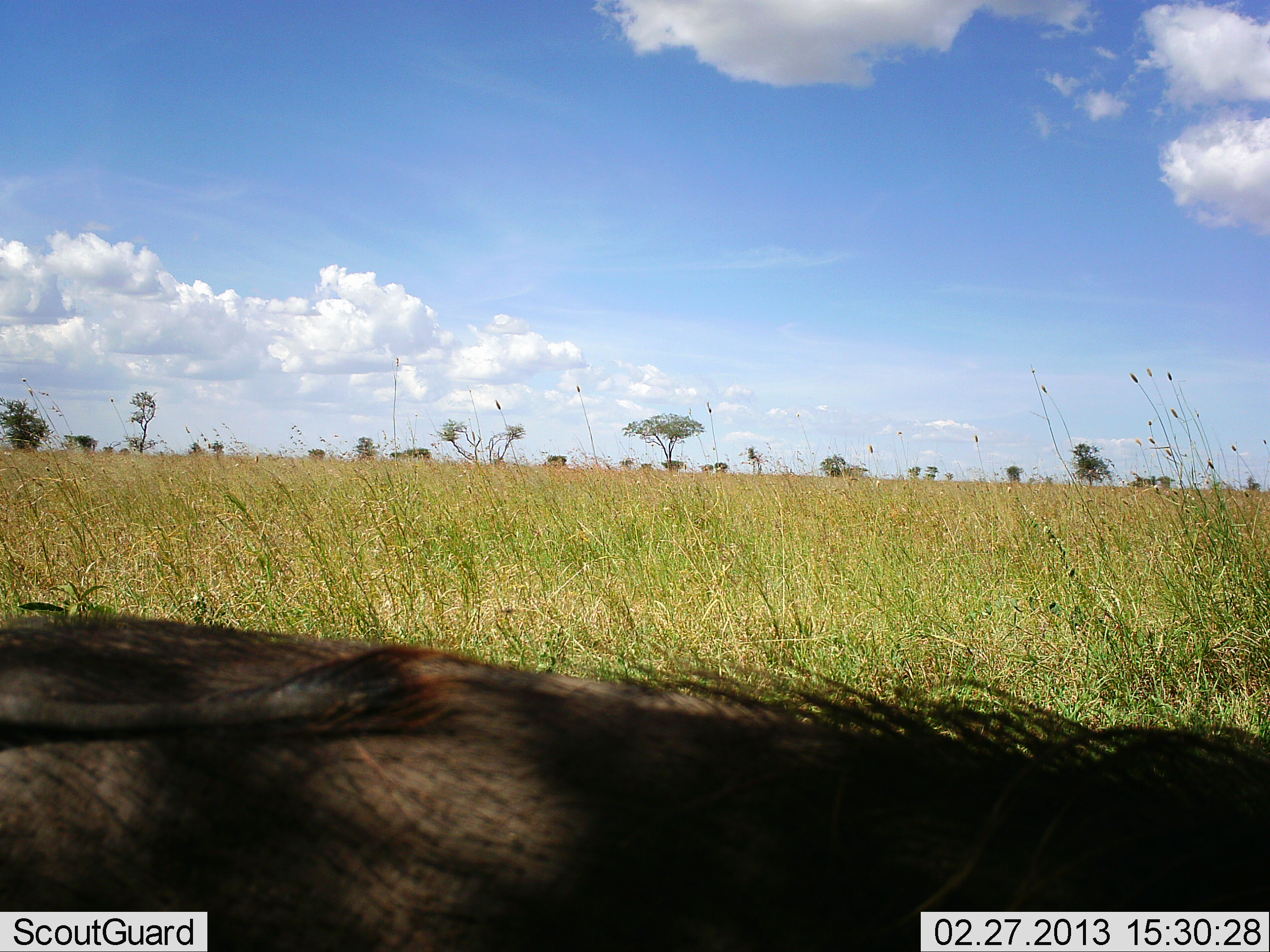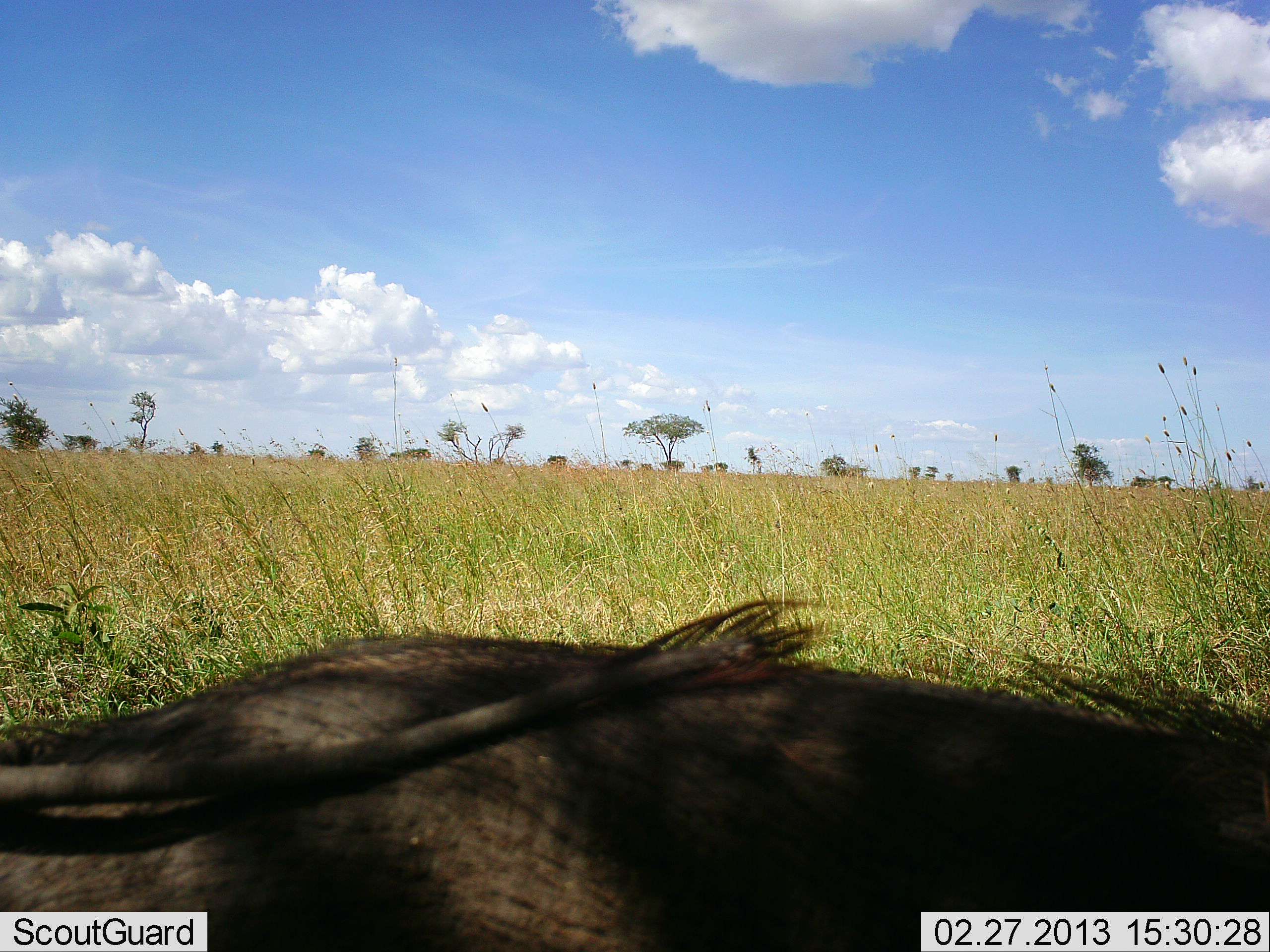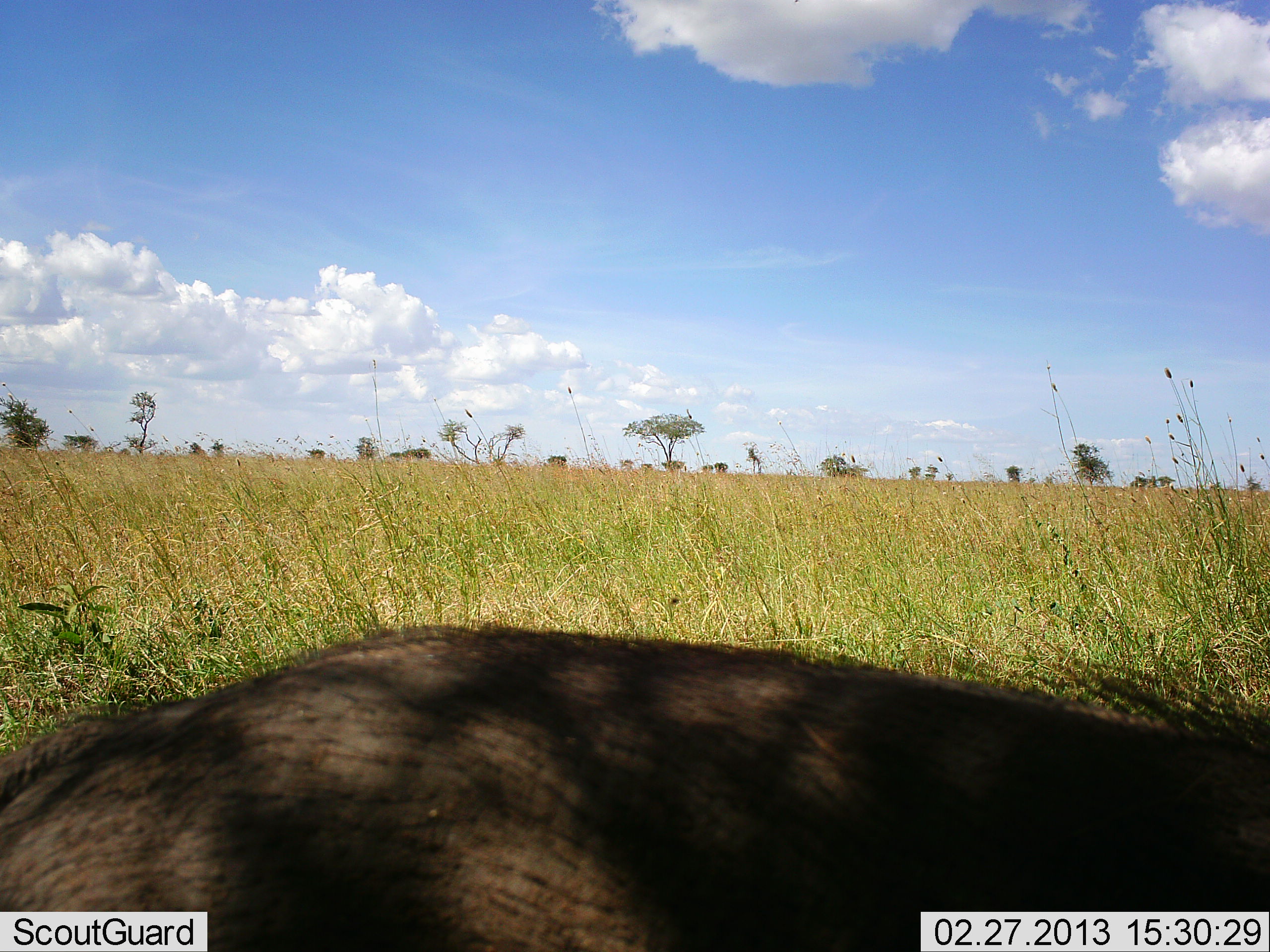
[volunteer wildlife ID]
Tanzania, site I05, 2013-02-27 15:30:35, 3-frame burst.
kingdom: Animalia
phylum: Chordata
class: Mammalia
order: Artiodactyla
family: Suidae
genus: Phacochoerus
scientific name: Phacochoerus africanus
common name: warthog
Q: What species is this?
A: Warthog (Phacochoerus africanus).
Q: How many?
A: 1.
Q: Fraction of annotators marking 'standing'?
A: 26%.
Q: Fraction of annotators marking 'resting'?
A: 9%.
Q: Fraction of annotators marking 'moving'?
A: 61%.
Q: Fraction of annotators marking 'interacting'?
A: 0%.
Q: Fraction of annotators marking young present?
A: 0%.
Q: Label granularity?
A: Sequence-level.